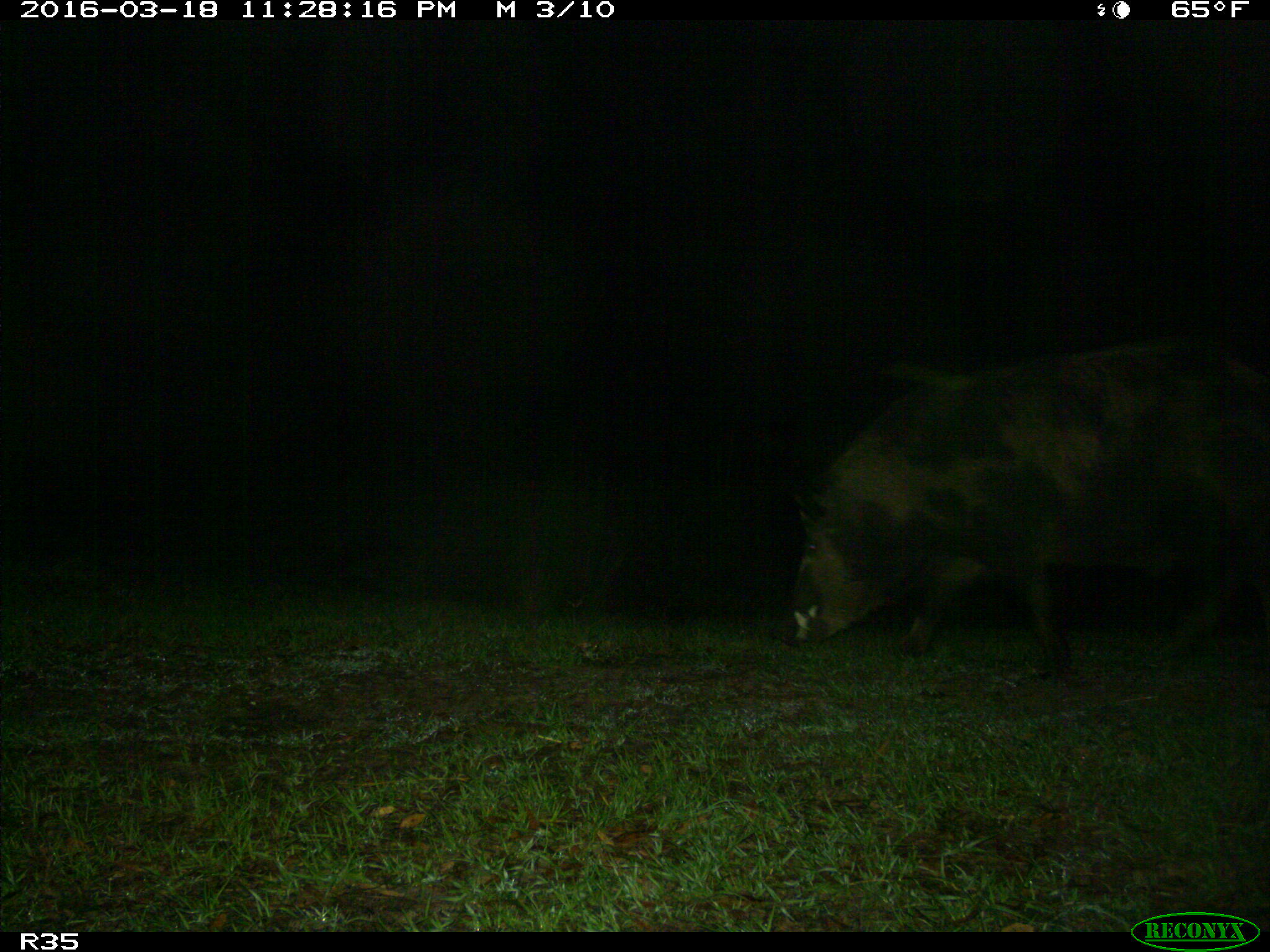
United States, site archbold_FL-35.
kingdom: Animalia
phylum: Chordata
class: Mammalia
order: Artiodactyla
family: Suidae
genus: Sus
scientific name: Sus scrofa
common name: wild boar